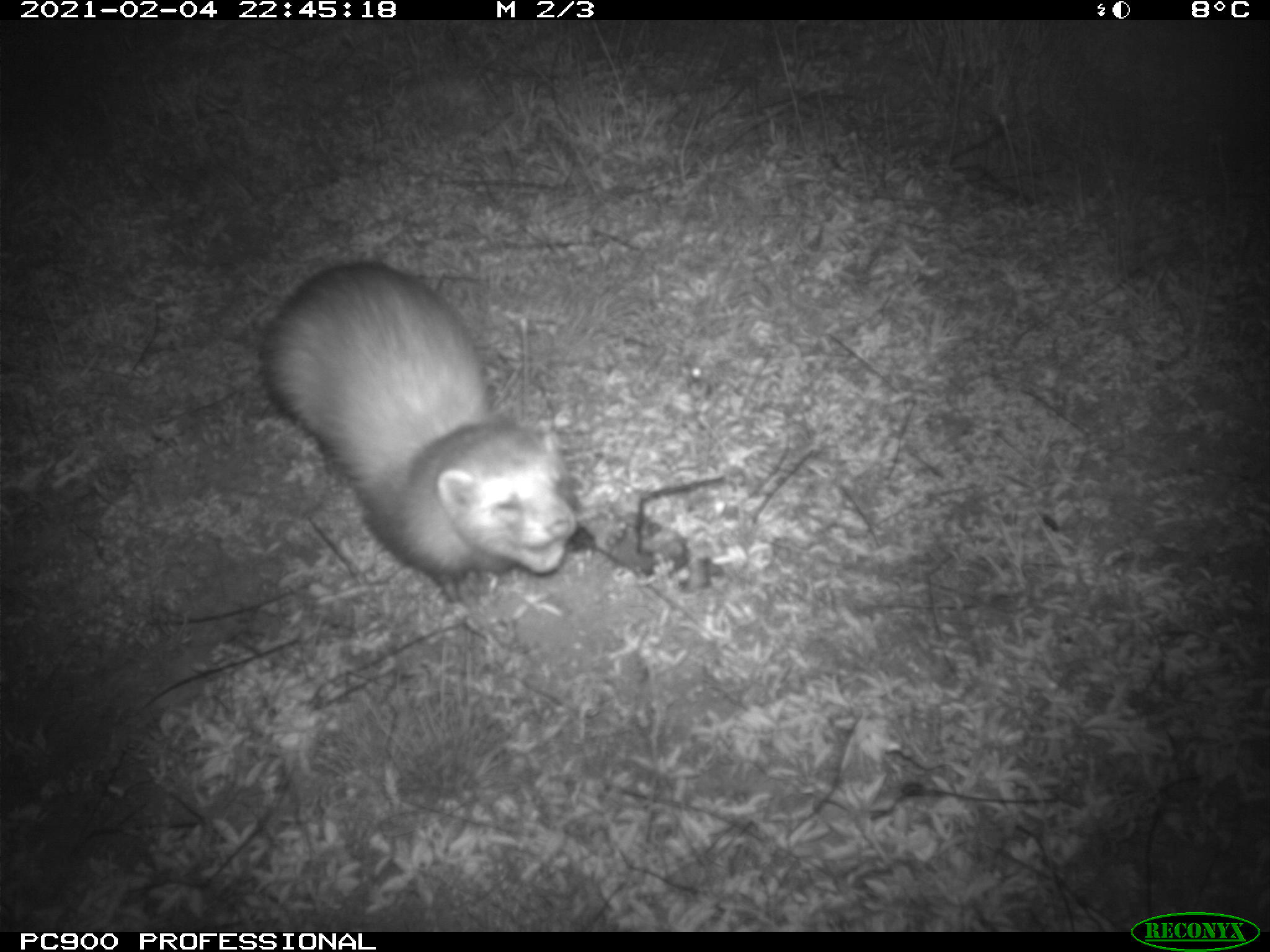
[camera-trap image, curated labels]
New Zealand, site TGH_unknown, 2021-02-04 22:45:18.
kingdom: Animalia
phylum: Chordata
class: Mammalia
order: Carnivora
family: Mustelidae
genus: Mustela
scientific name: Mustela furo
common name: ferret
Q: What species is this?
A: Ferret (Mustela furo).